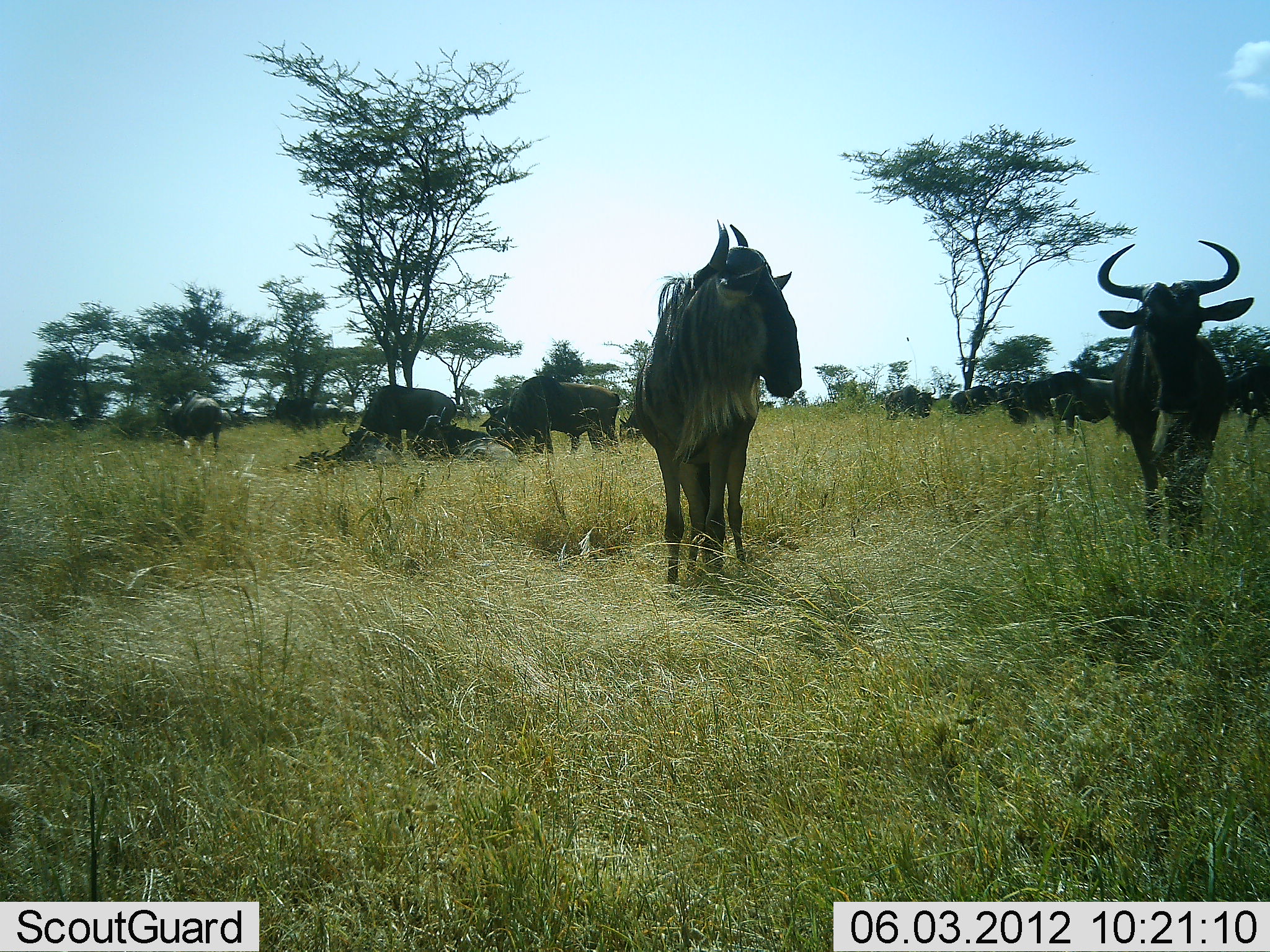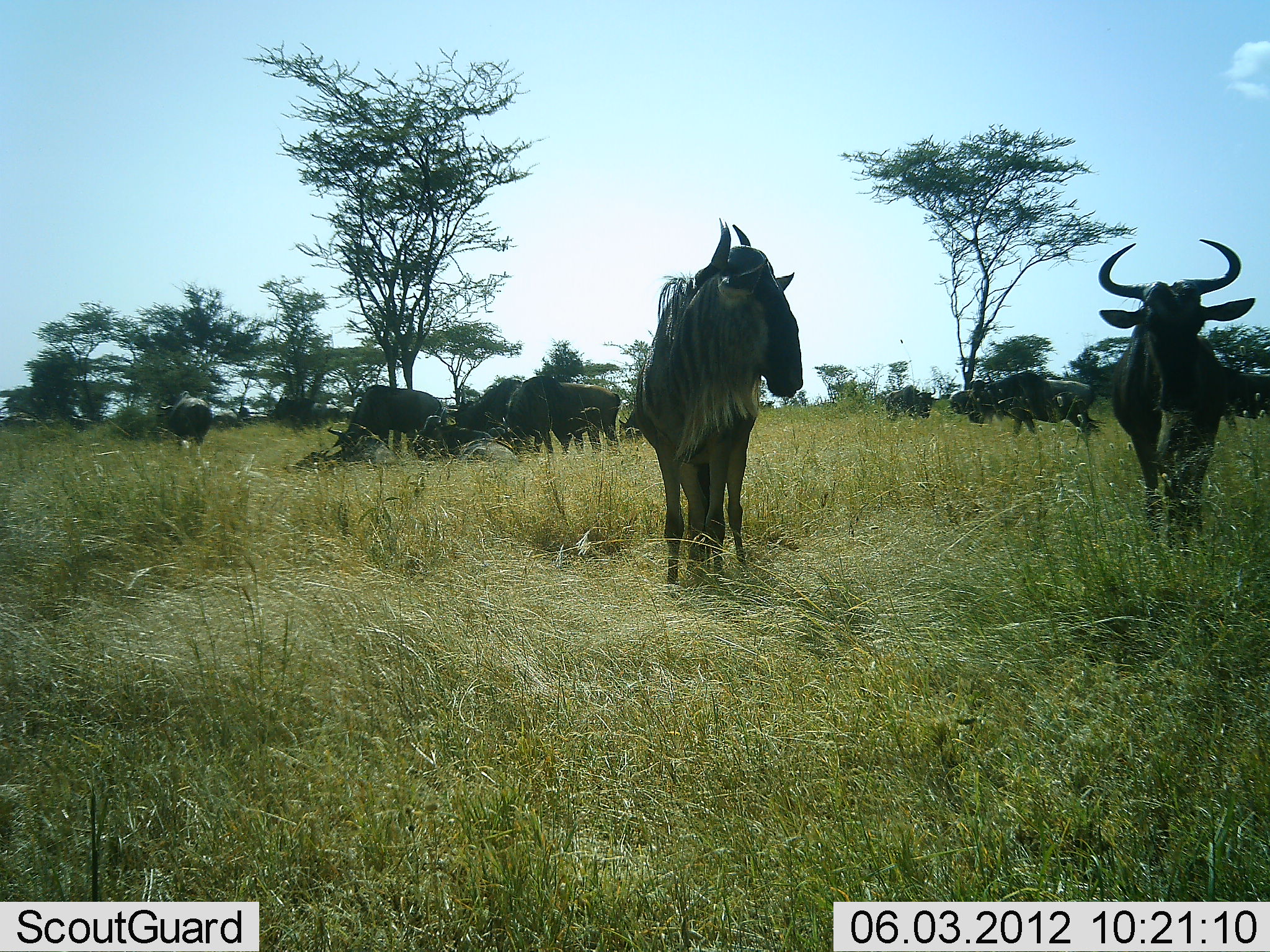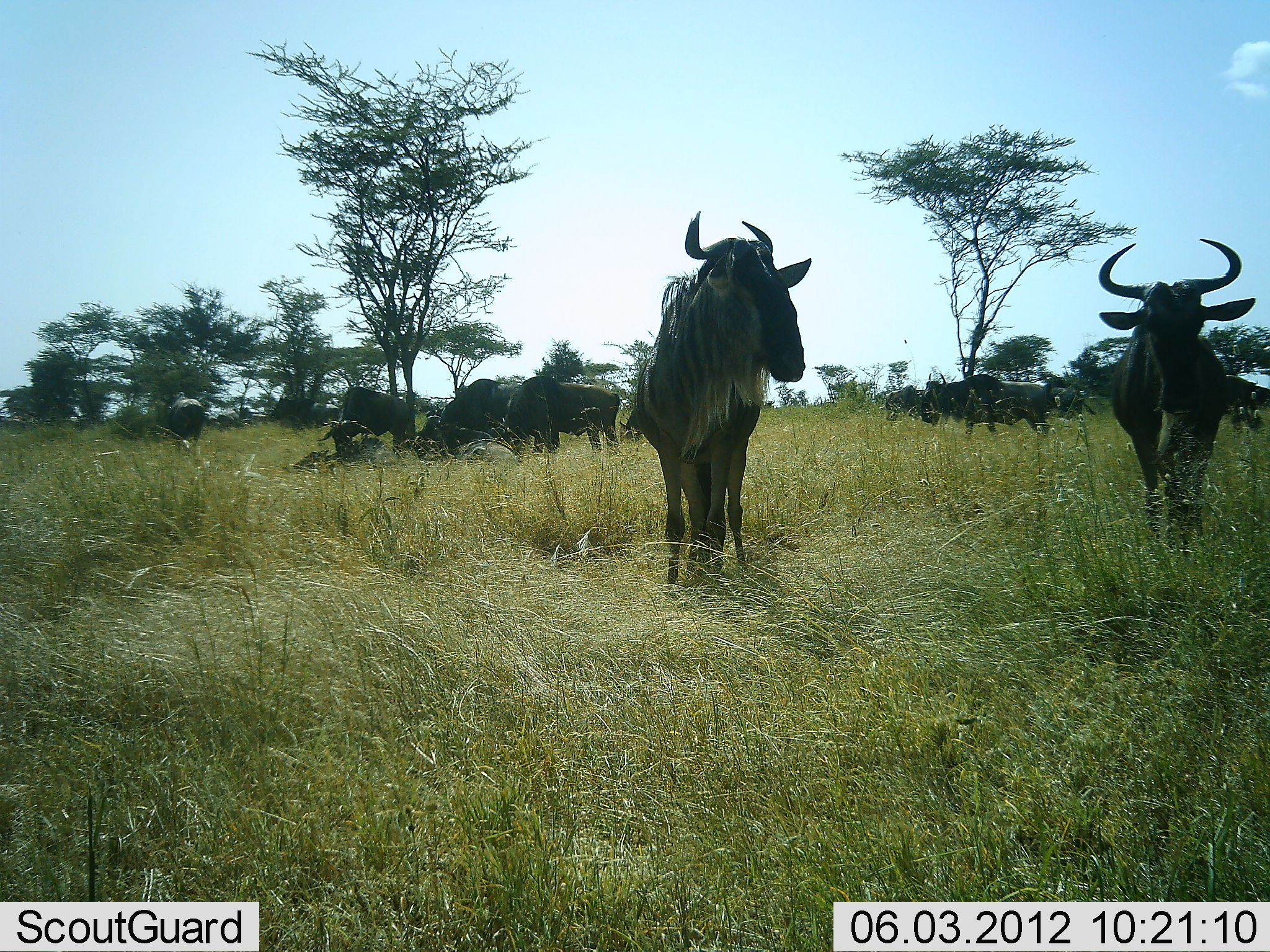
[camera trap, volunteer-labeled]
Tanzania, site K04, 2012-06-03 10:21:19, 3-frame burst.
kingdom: Animalia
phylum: Chordata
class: Mammalia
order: Artiodactyla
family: Bovidae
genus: Connochaetes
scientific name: Connochaetes taurinus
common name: blue wildebeest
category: wildebeest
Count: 11-50.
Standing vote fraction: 55%.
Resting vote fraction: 55%.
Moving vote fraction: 36%.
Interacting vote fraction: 0%.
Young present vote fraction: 0%.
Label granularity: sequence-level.